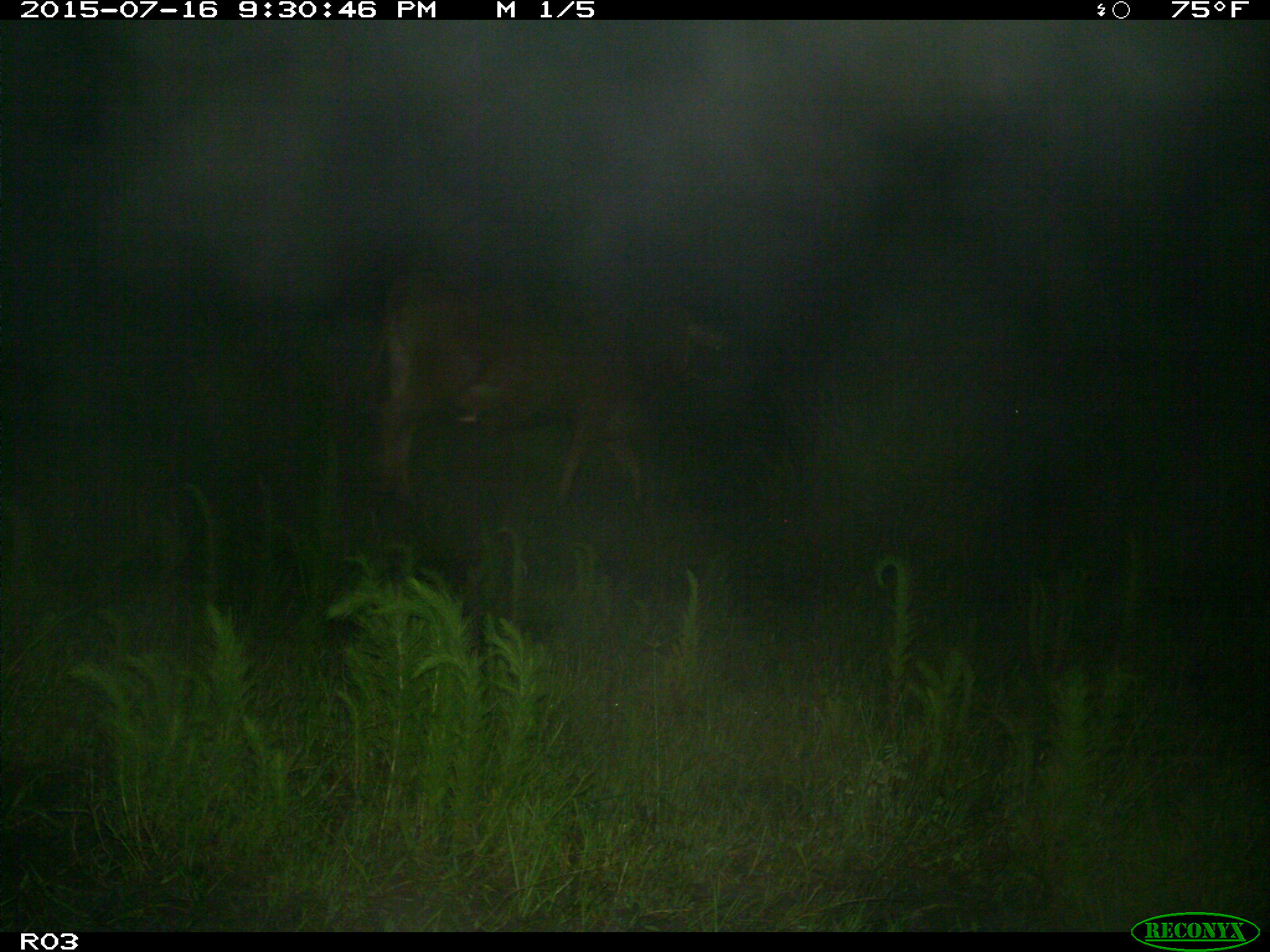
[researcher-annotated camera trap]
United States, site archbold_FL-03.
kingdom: Animalia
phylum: Chordata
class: Mammalia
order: Artiodactyla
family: Bovidae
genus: Bos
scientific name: Bos taurus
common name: domestic cow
Bos taurus (domestic cow).